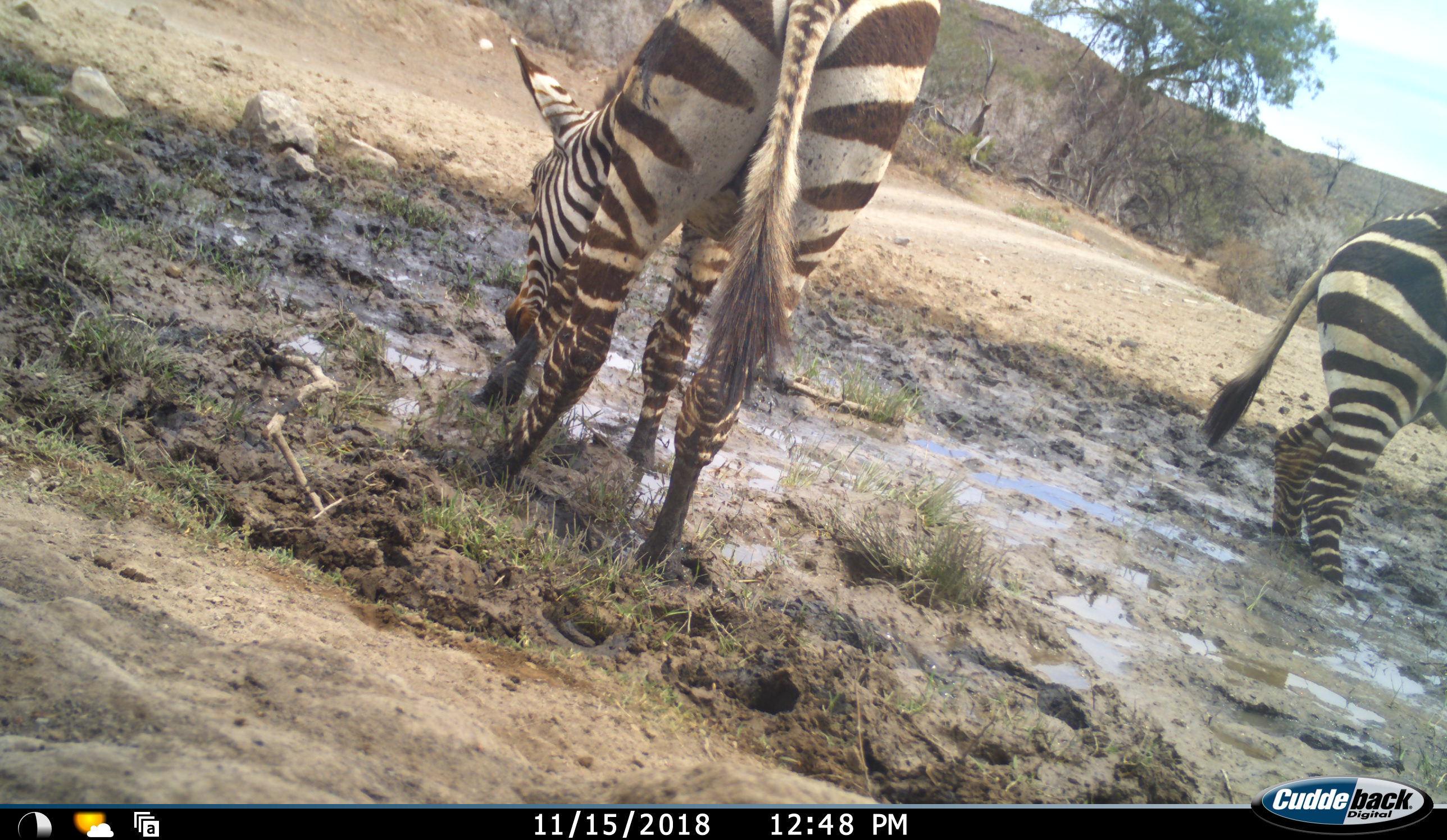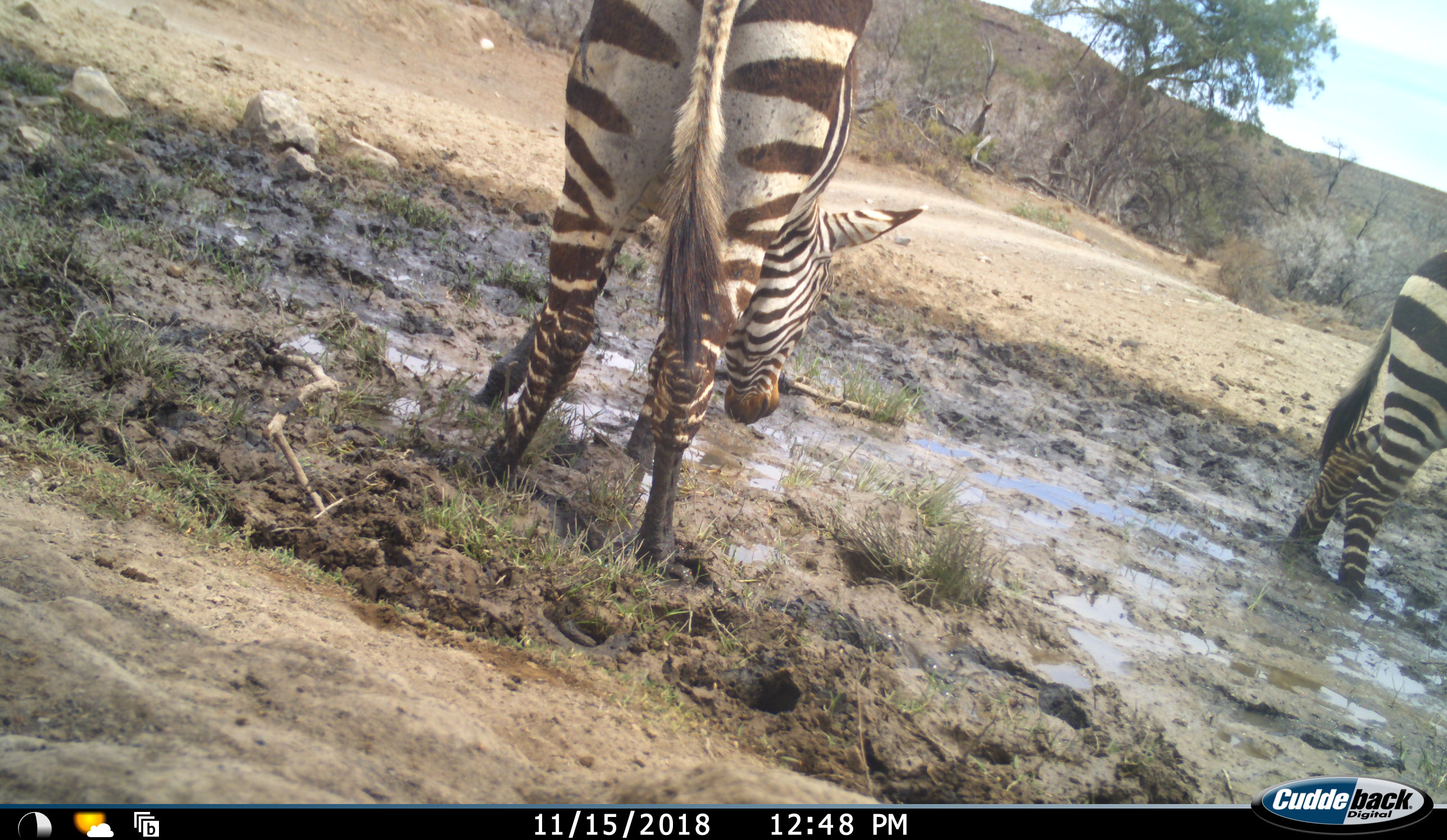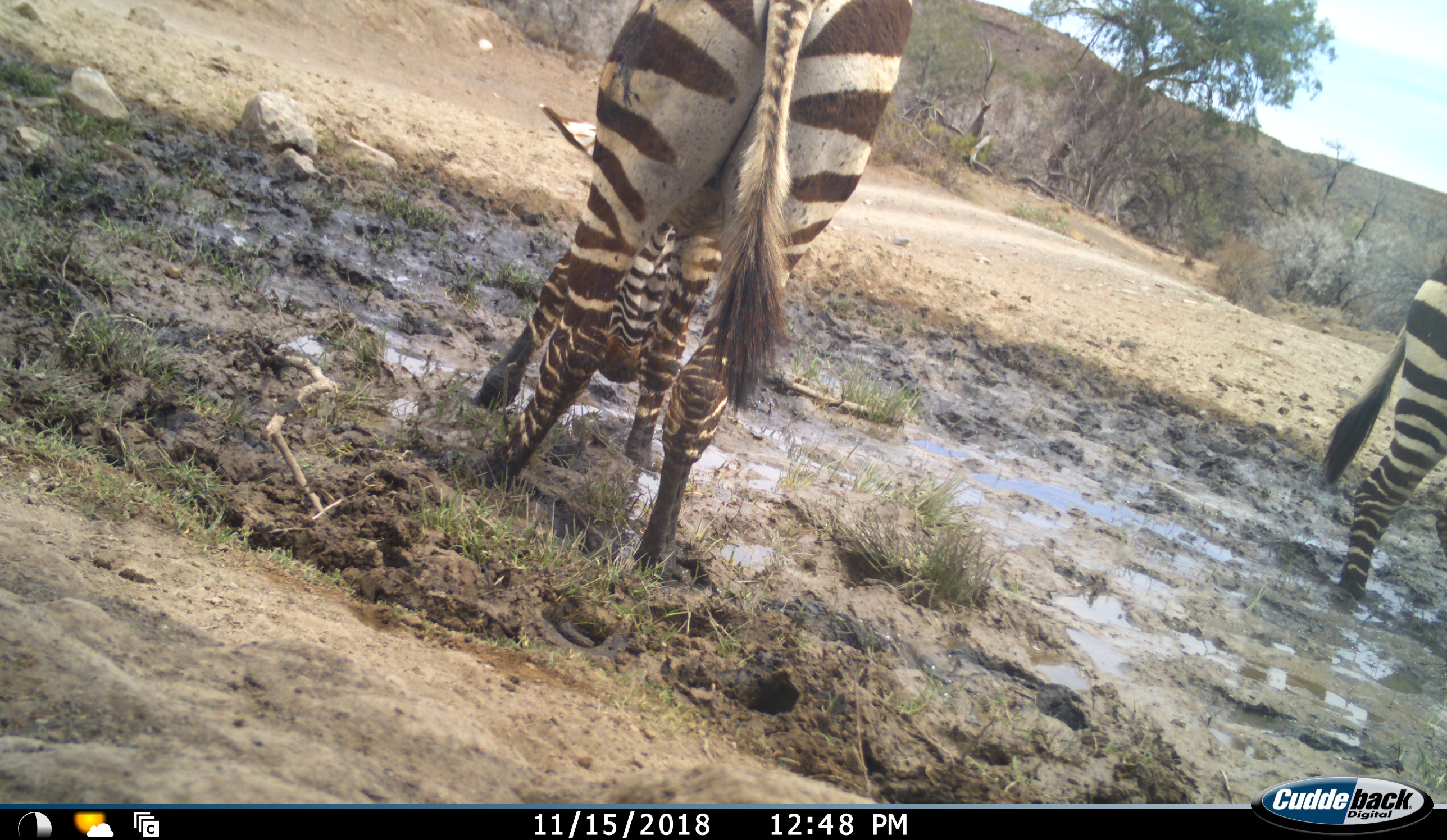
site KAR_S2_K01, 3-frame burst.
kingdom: Animalia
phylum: Chordata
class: Mammalia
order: Perissodactyla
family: Equidae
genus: Equus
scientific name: Equus zebra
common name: mountain zebra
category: zebramountain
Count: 2.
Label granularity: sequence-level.